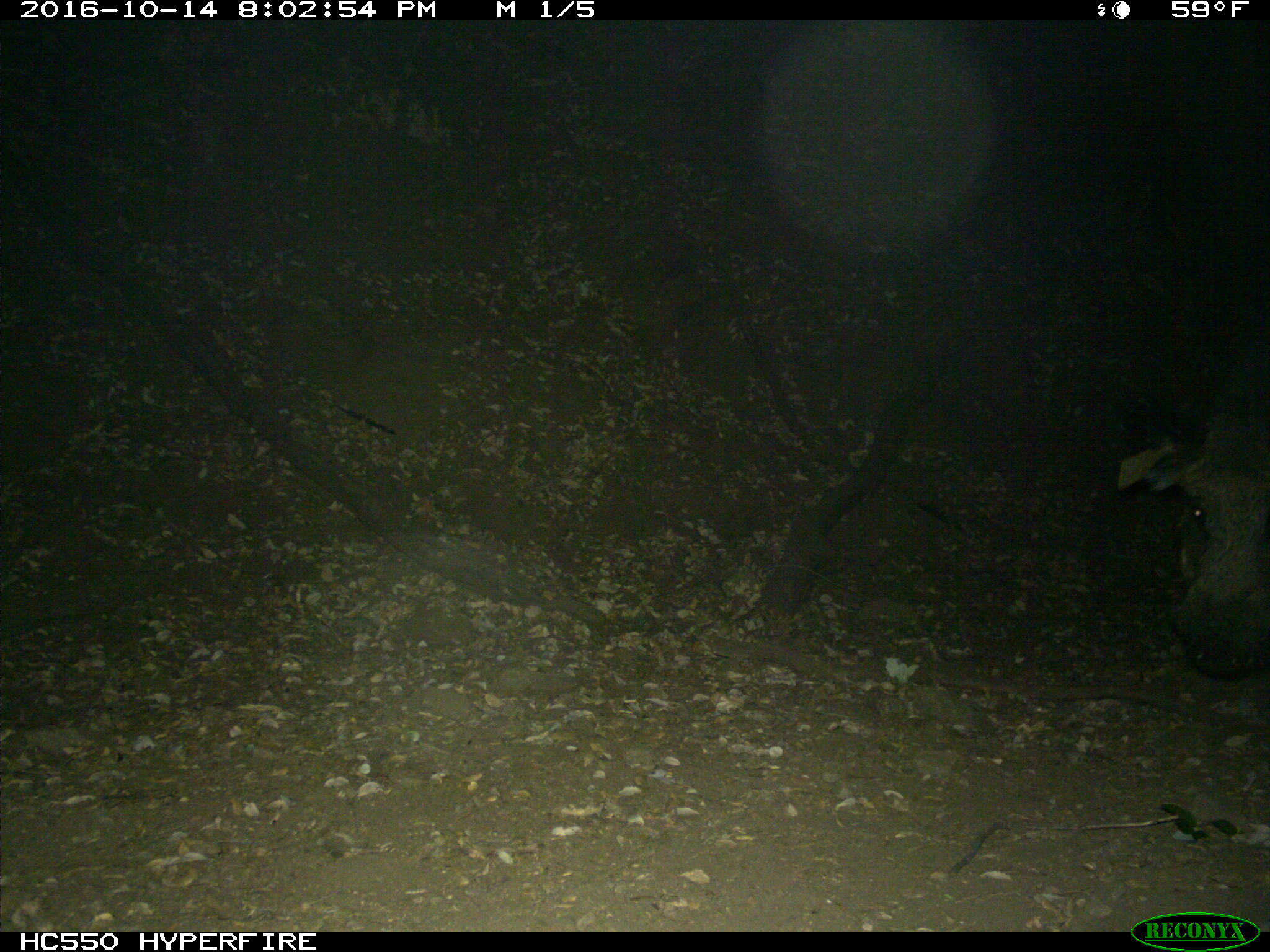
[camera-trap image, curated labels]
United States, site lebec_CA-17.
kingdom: Animalia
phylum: Chordata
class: Mammalia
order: Artiodactyla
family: Suidae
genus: Sus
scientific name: Sus scrofa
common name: wild boar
Sus scrofa (wild boar).